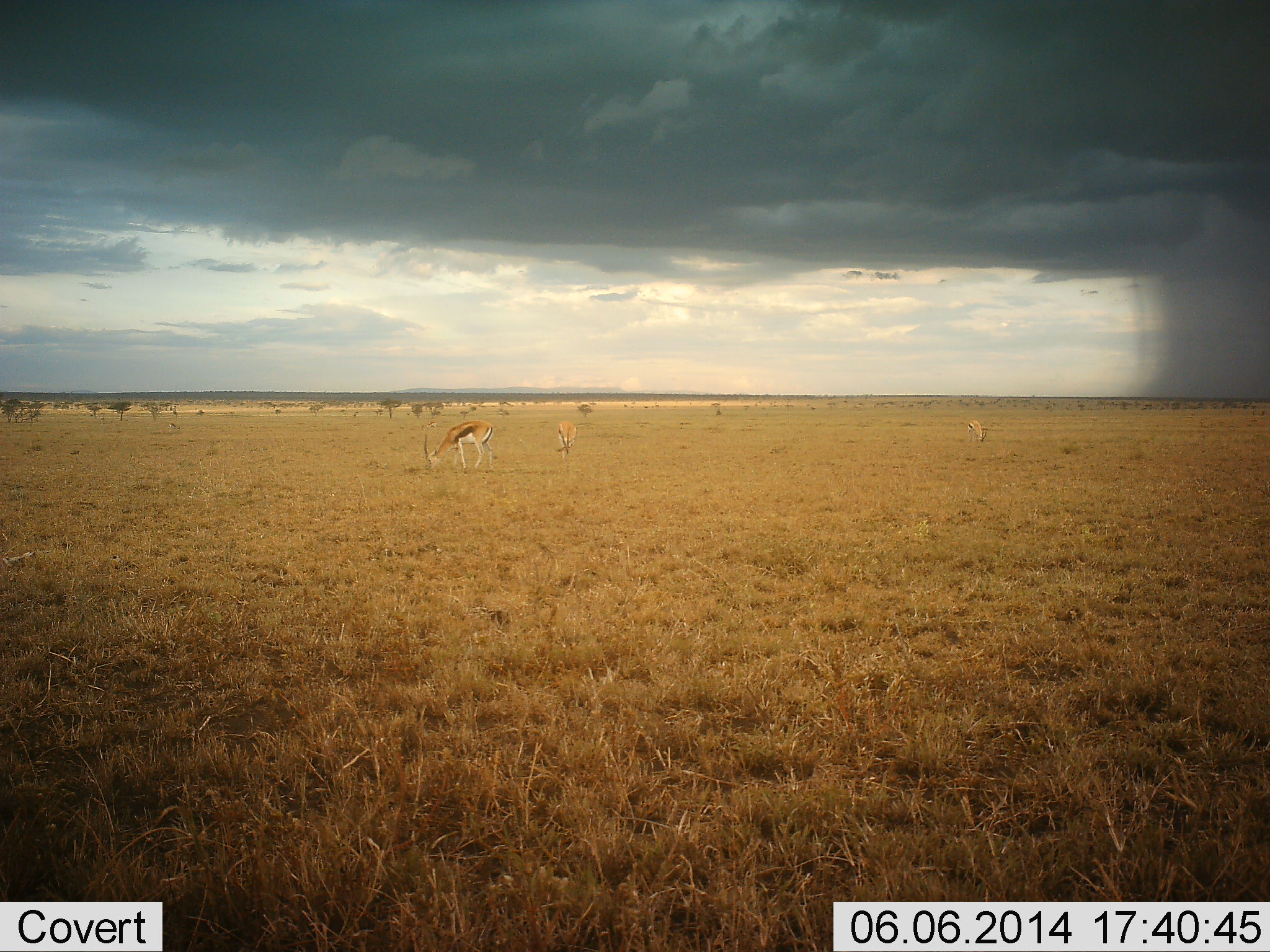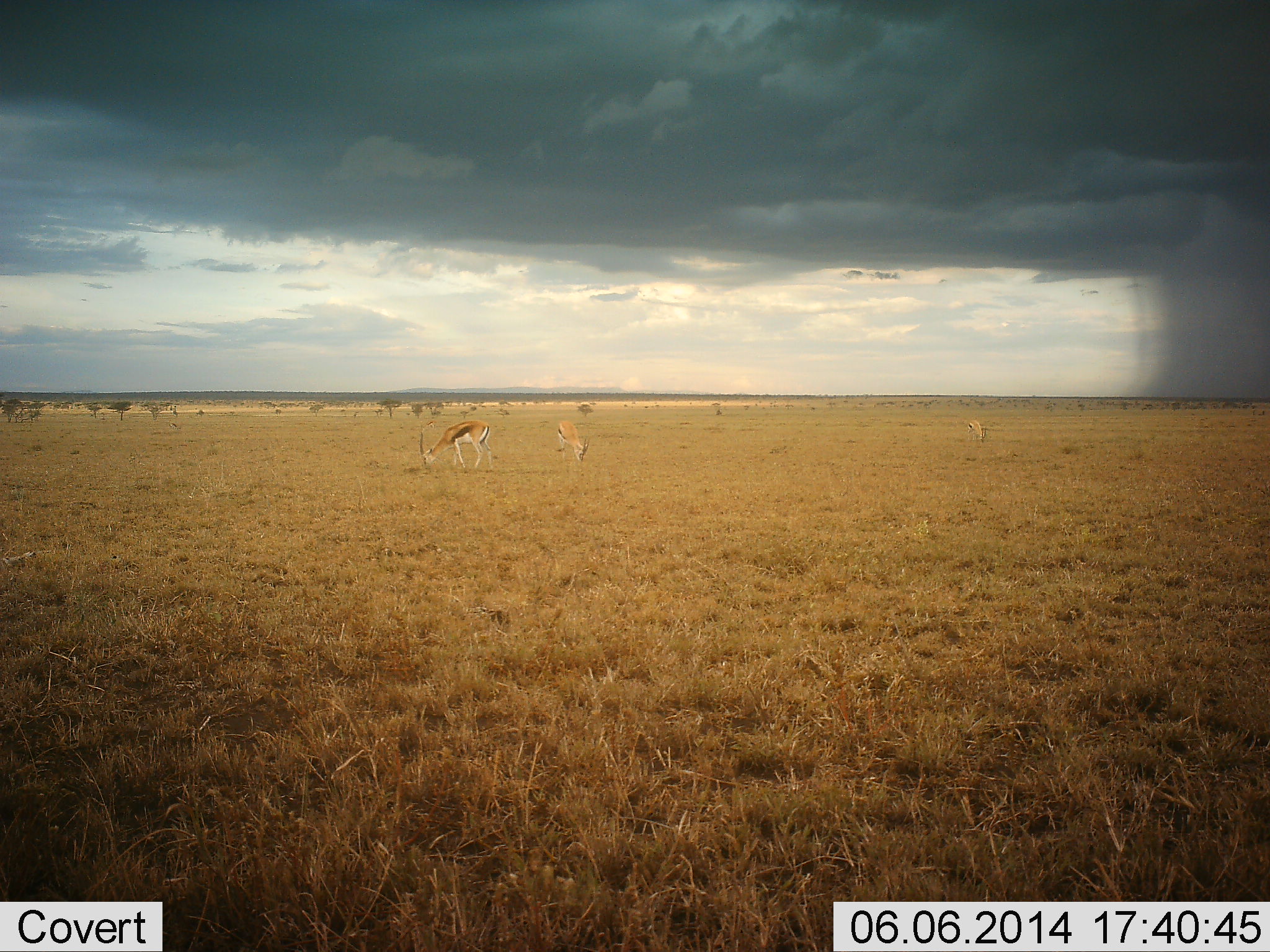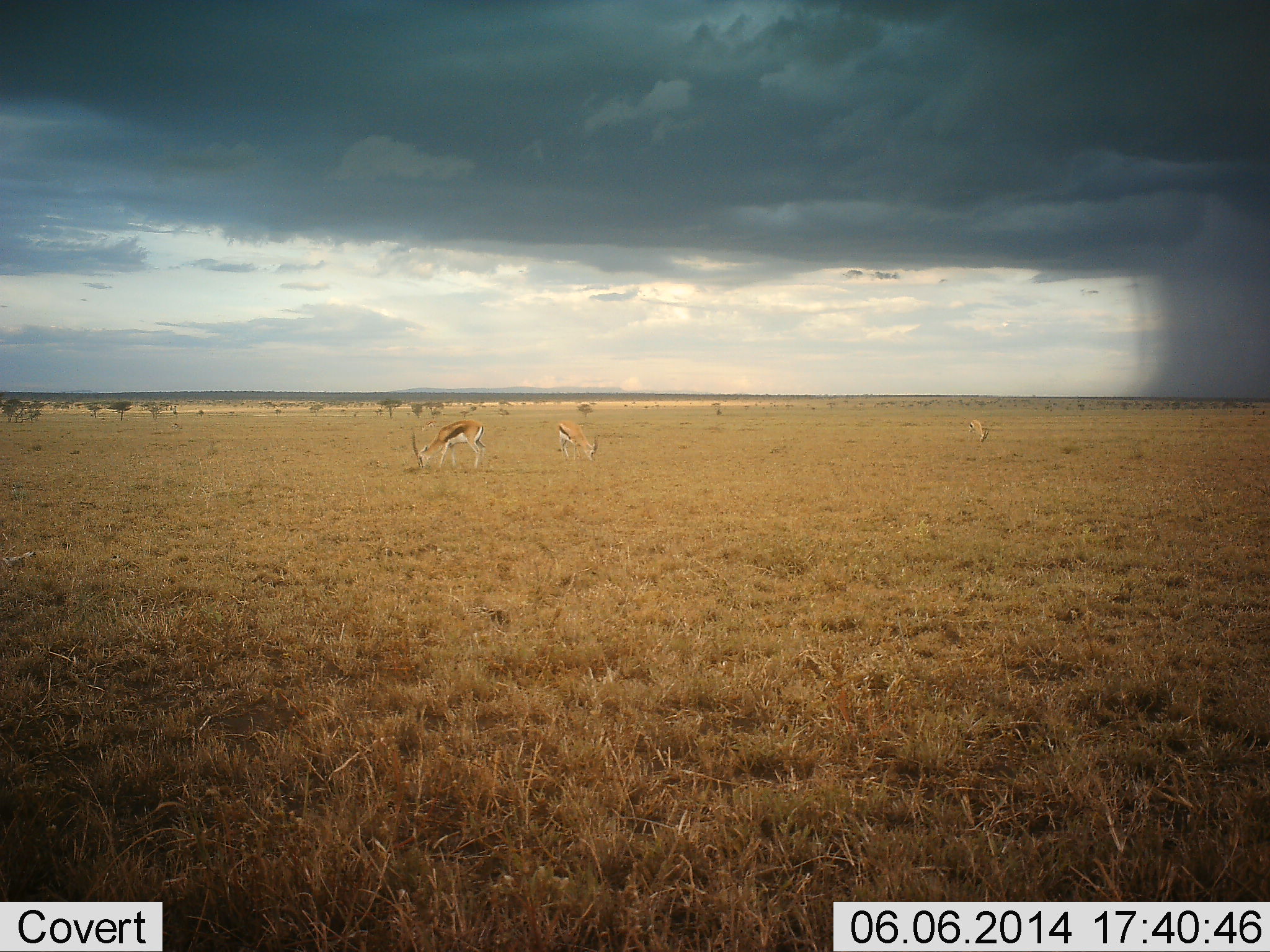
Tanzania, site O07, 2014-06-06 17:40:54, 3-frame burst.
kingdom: Animalia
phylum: Chordata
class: Mammalia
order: Artiodactyla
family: Bovidae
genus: Eudorcas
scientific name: Eudorcas thomsonii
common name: thomson's gazelle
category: gazellethomsons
Gazellethomsons (thomson's gazelle) (Eudorcas thomsonii), count 3. Behavior (volunteer vote fractions): standing 20%, resting 0%, moving 0%, interacting 0%. Young present (vote fraction): 0%. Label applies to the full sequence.